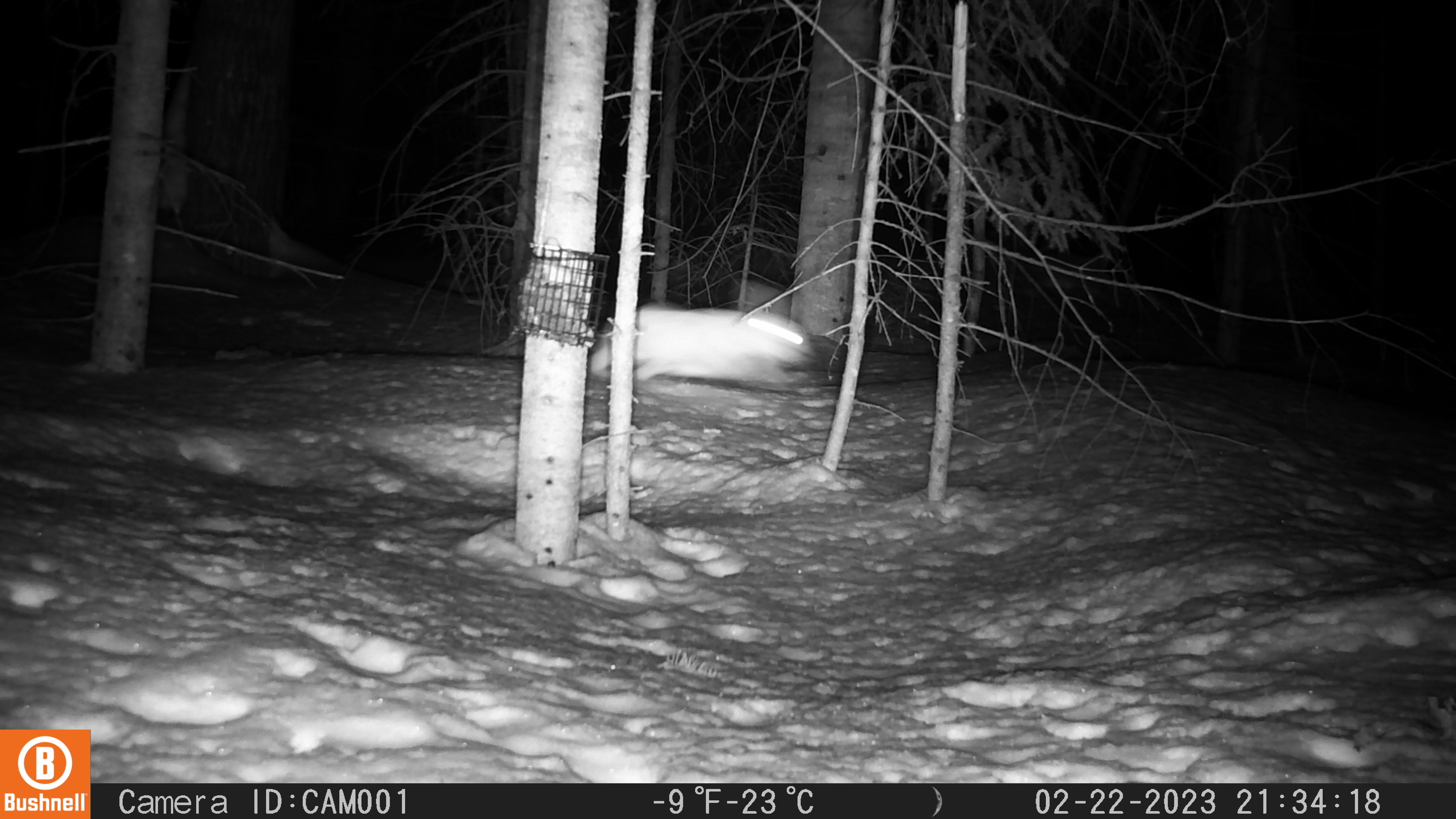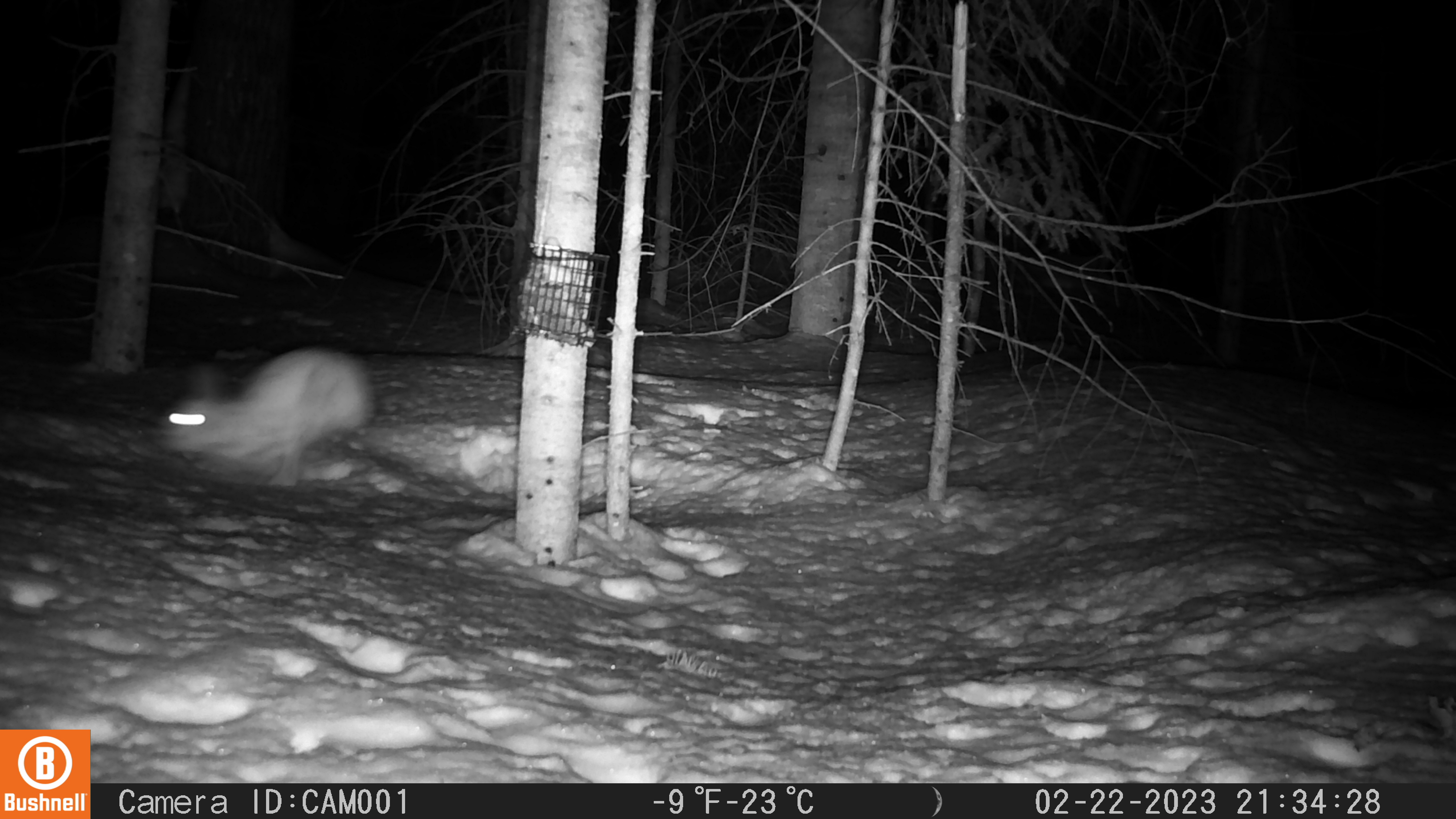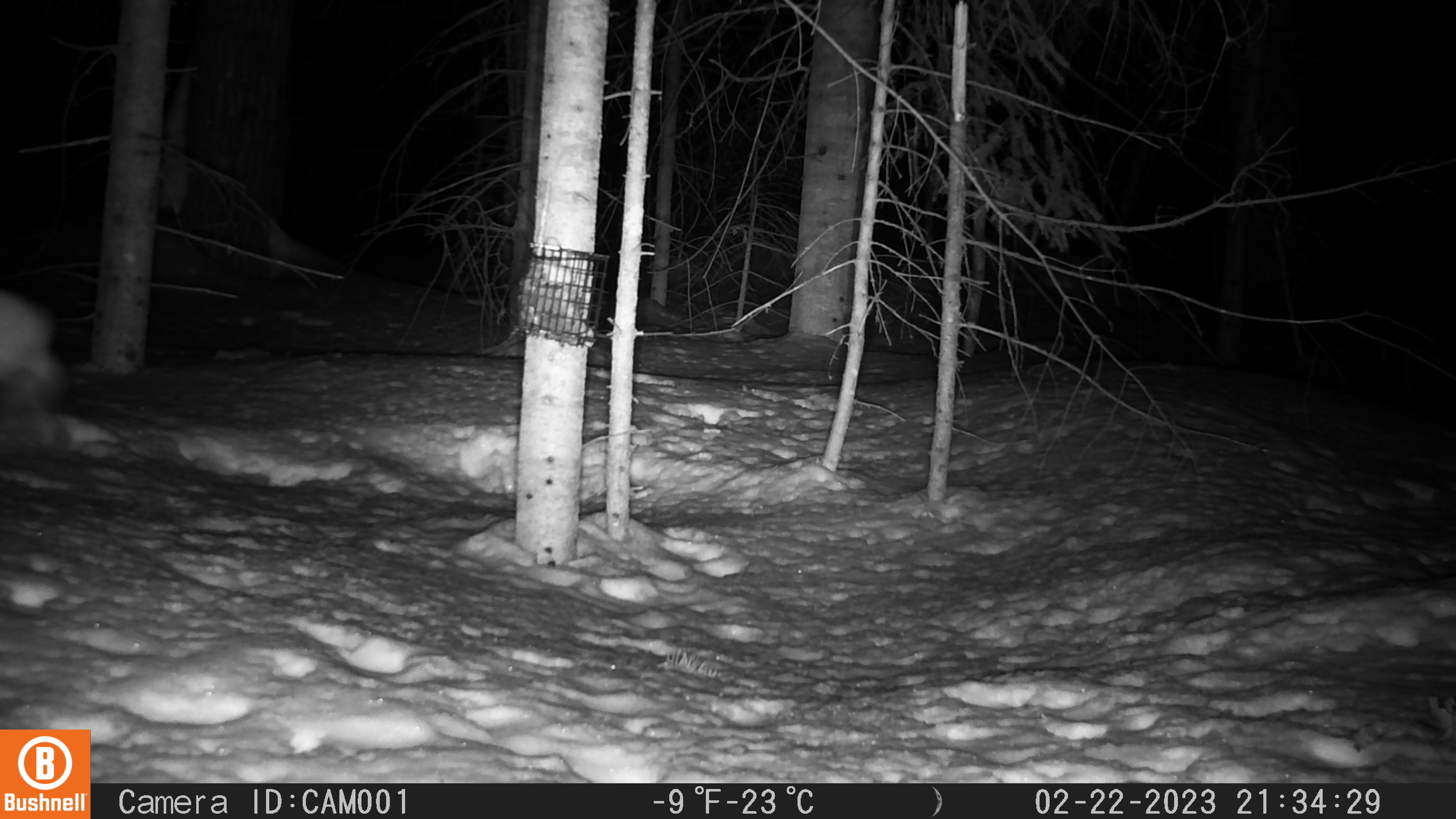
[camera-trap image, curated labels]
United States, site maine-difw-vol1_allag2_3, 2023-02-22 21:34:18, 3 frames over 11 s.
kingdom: Animalia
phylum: Chordata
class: Mammalia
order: Lagomorpha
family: Leporidae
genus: Lepus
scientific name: Lepus americanus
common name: snowshoe hare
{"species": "snowshoe hare (Lepus americanus)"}